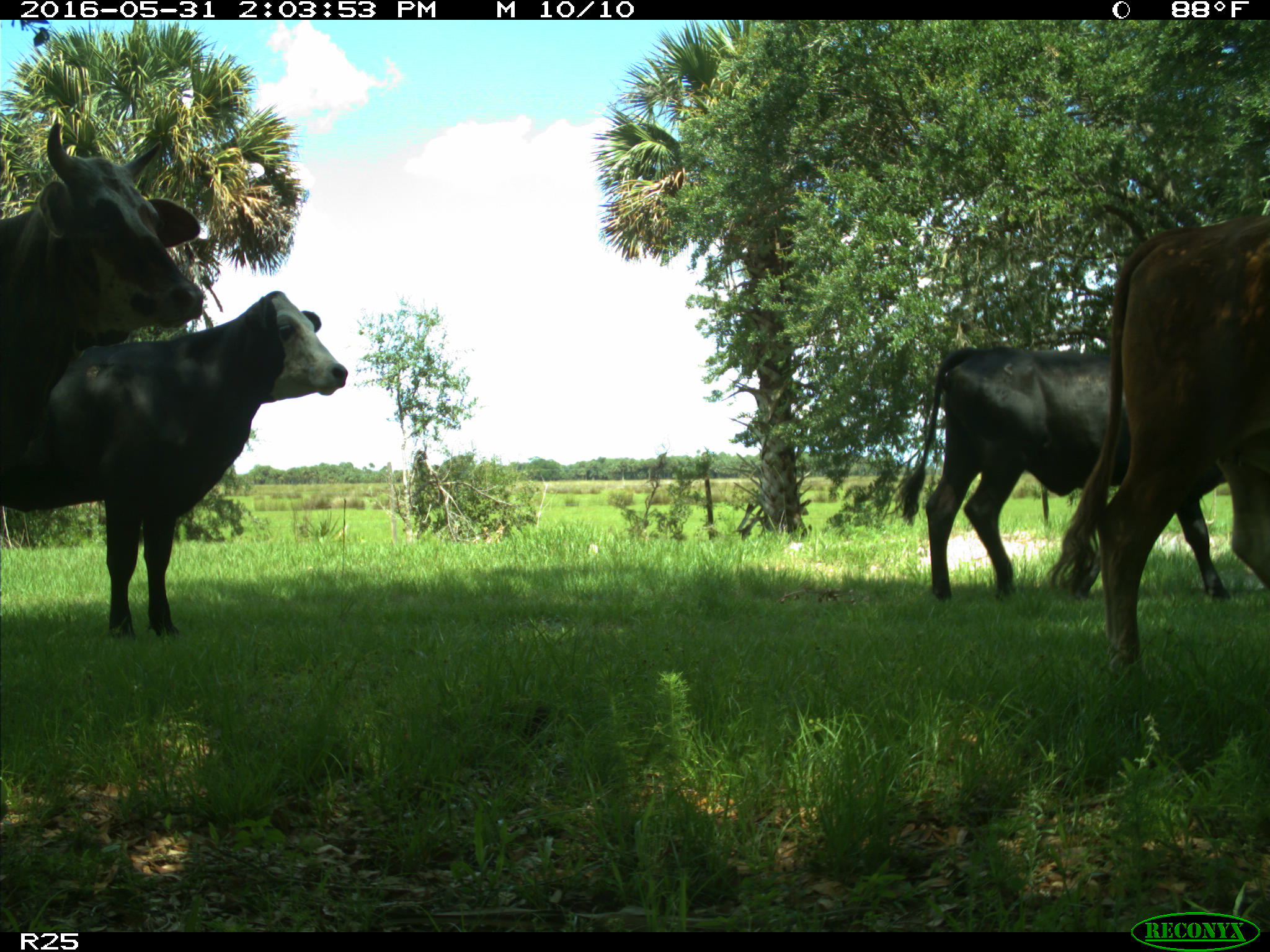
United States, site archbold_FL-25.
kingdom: Animalia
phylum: Chordata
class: Mammalia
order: Artiodactyla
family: Bovidae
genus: Bos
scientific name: Bos taurus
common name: domestic cow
Bos taurus (domestic cow).